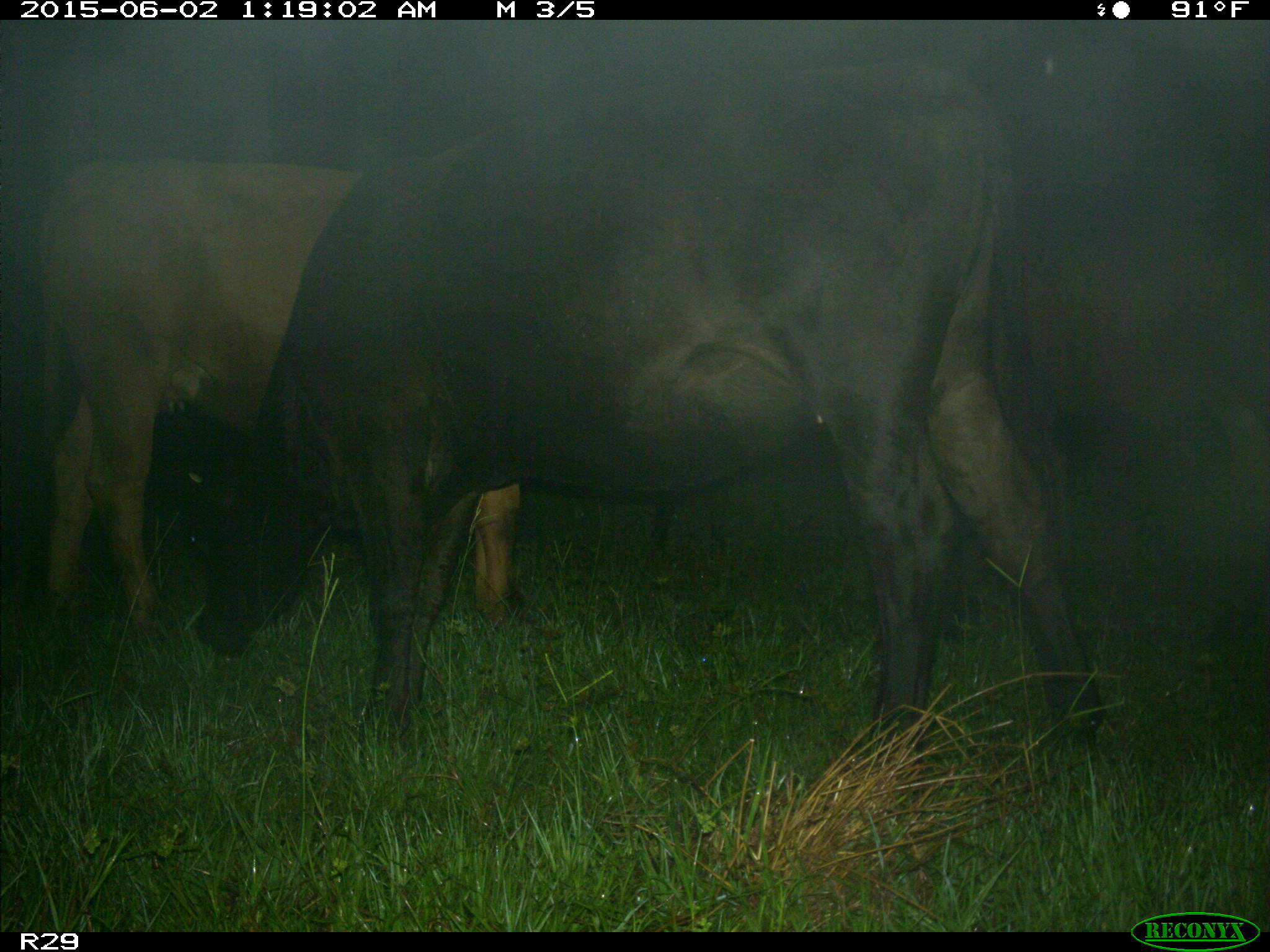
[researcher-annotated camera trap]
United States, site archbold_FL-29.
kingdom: Animalia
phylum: Chordata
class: Mammalia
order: Artiodactyla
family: Bovidae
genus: Bos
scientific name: Bos taurus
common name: domestic cow